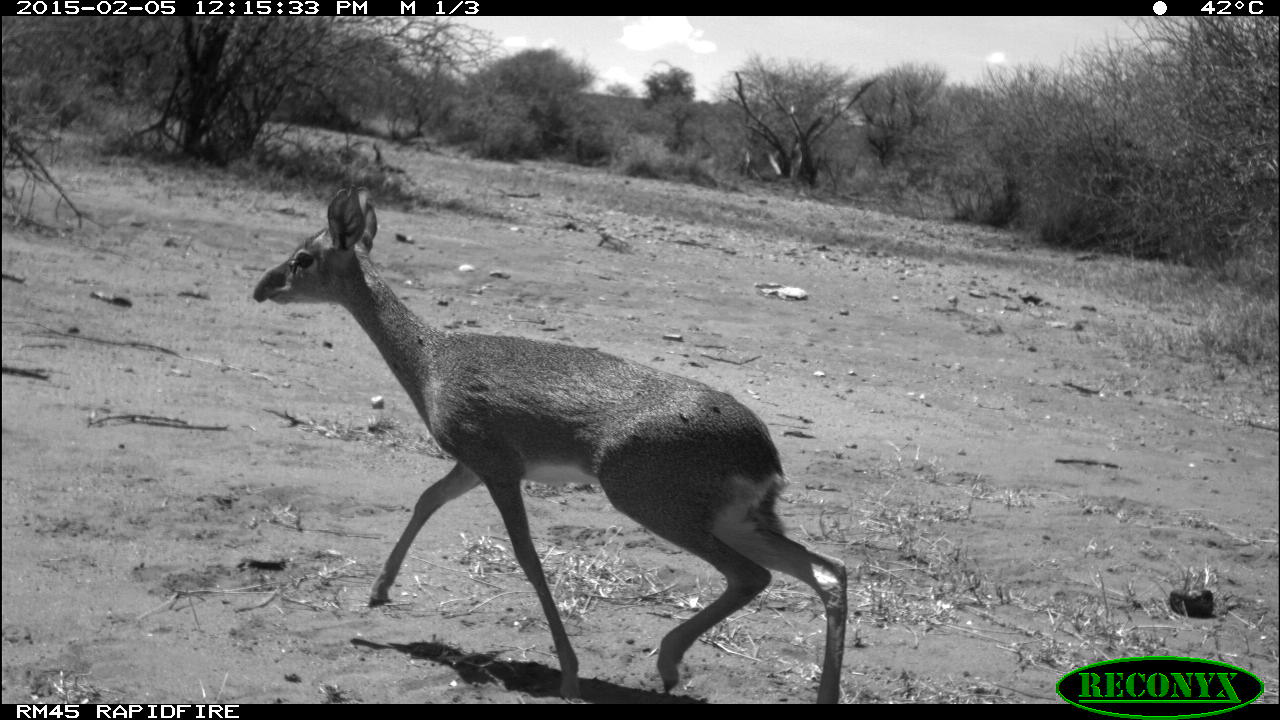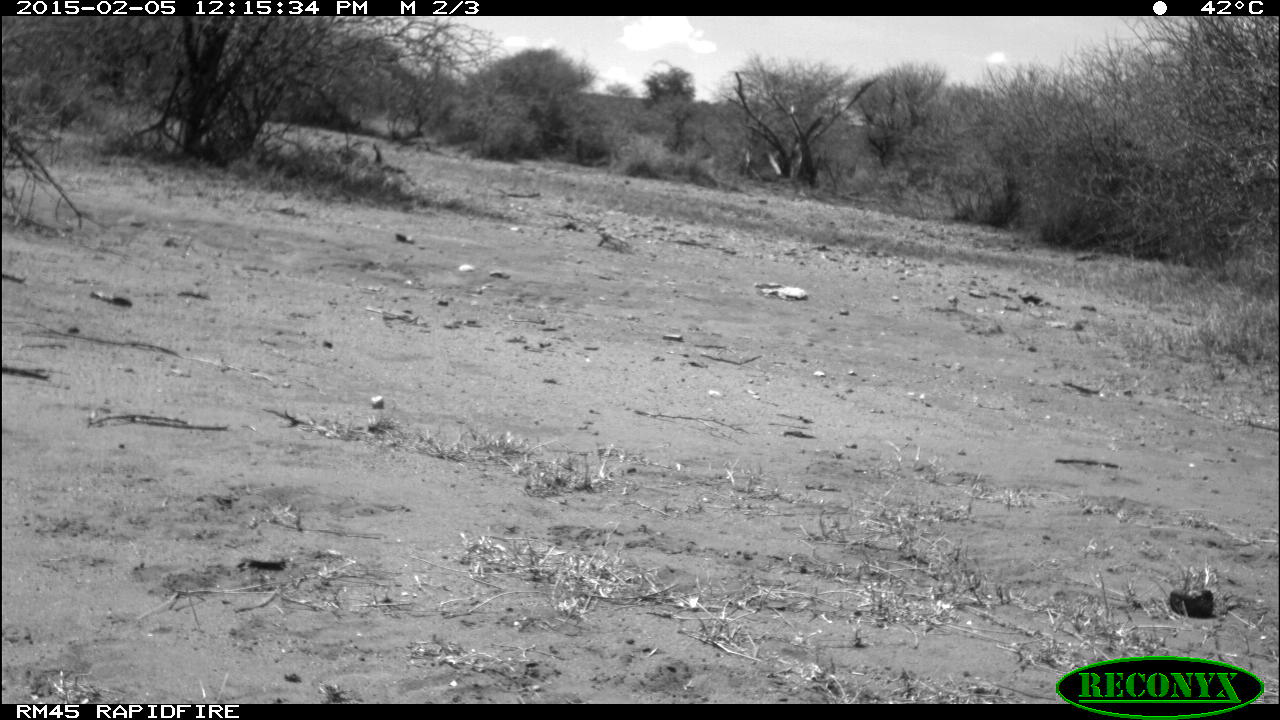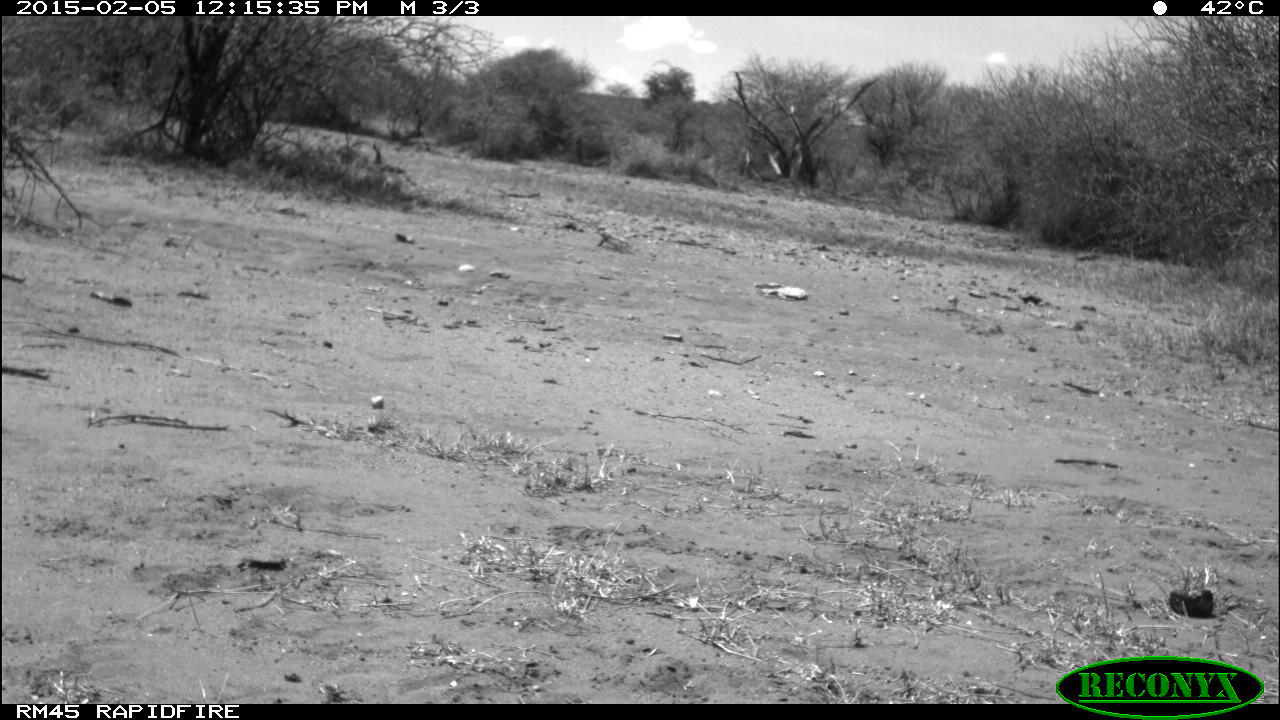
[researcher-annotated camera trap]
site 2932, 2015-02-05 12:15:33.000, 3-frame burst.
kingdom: Animalia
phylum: Chordata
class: Mammalia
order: Artiodactyla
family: Bovidae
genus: Madoqua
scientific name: Madoqua guentheri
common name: günther's dik-dik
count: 1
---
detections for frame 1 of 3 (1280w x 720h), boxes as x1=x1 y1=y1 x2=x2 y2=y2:
madoqua guentheri: x1=249 y1=178 x2=851 y2=704